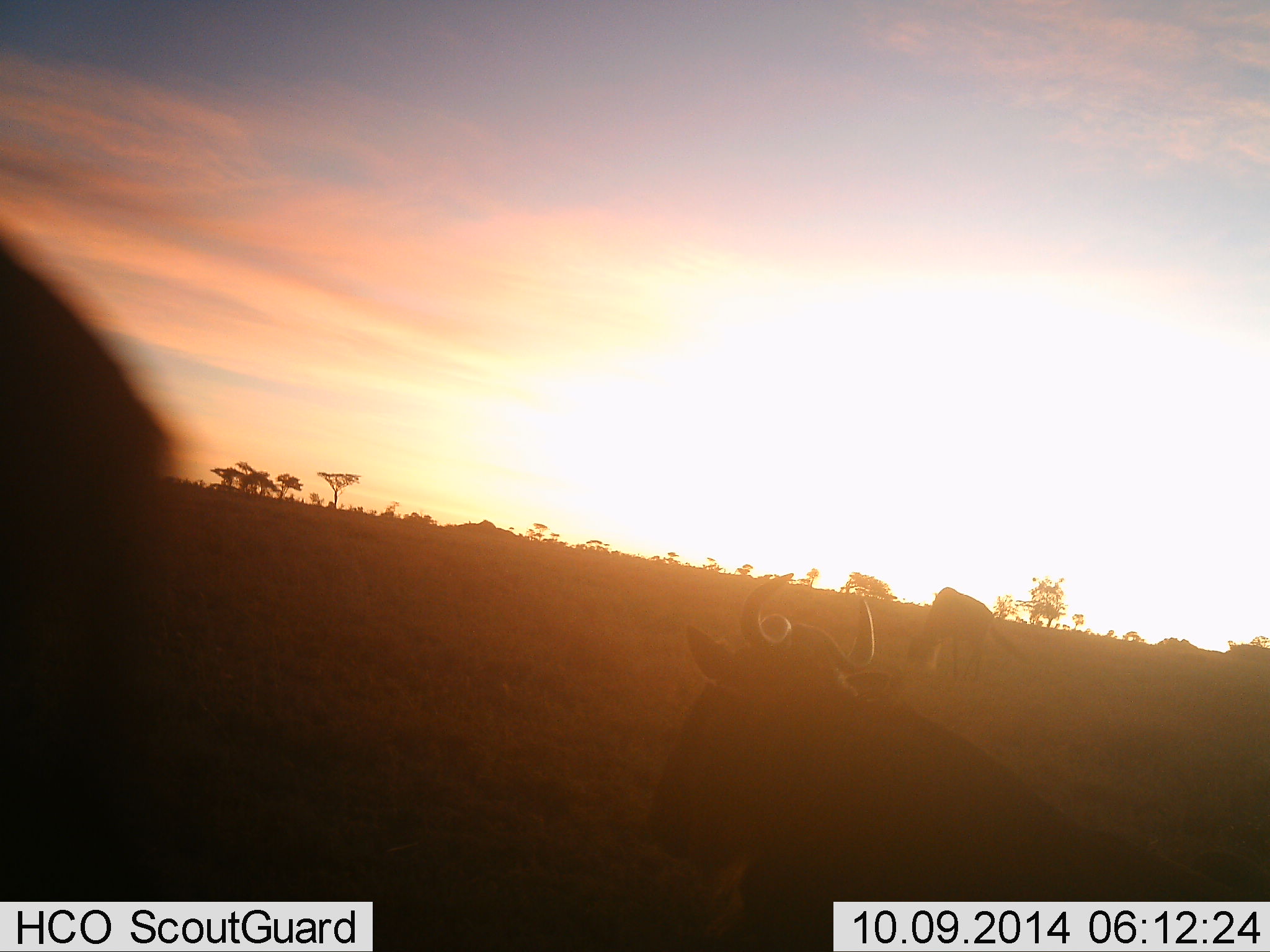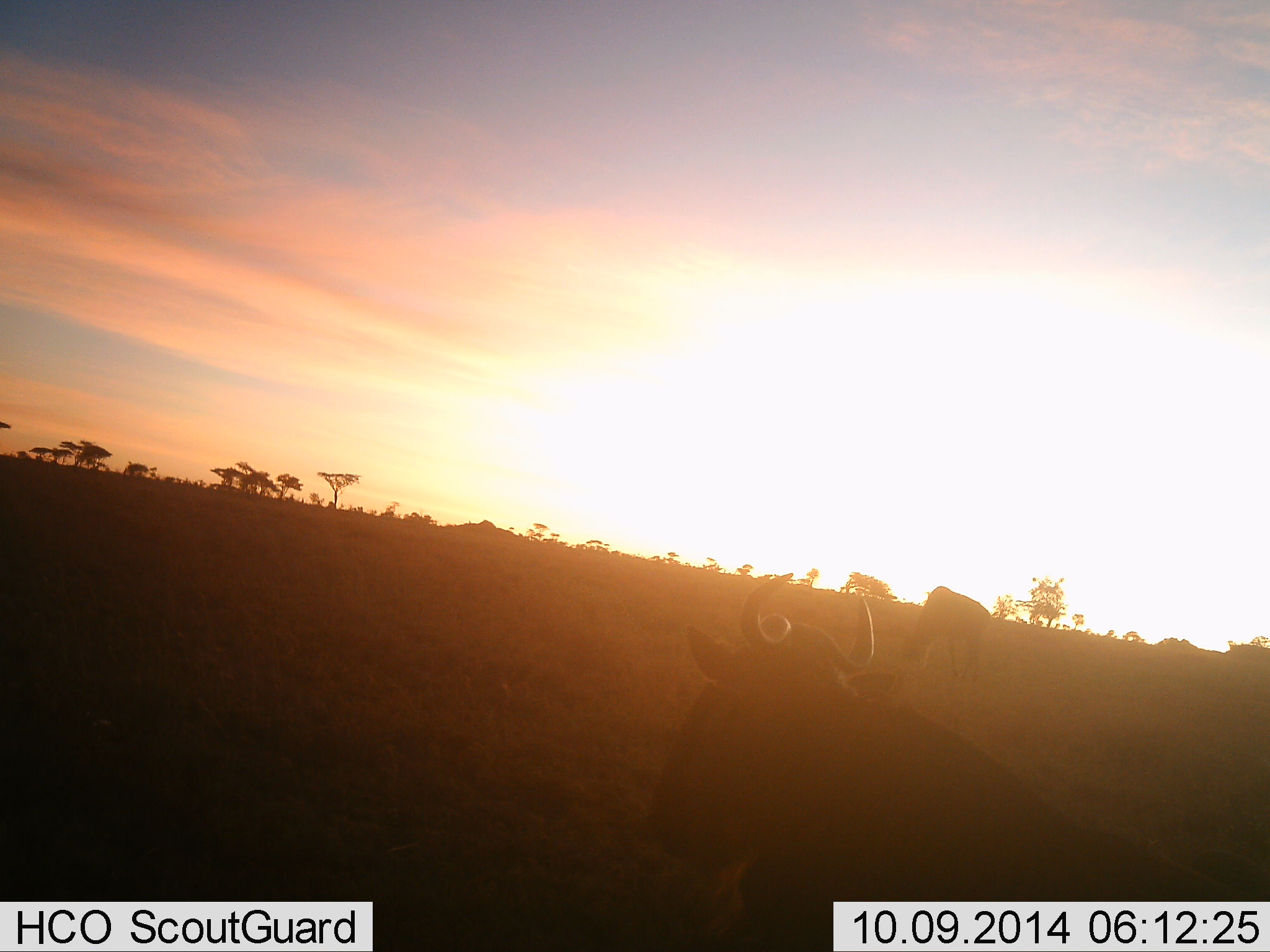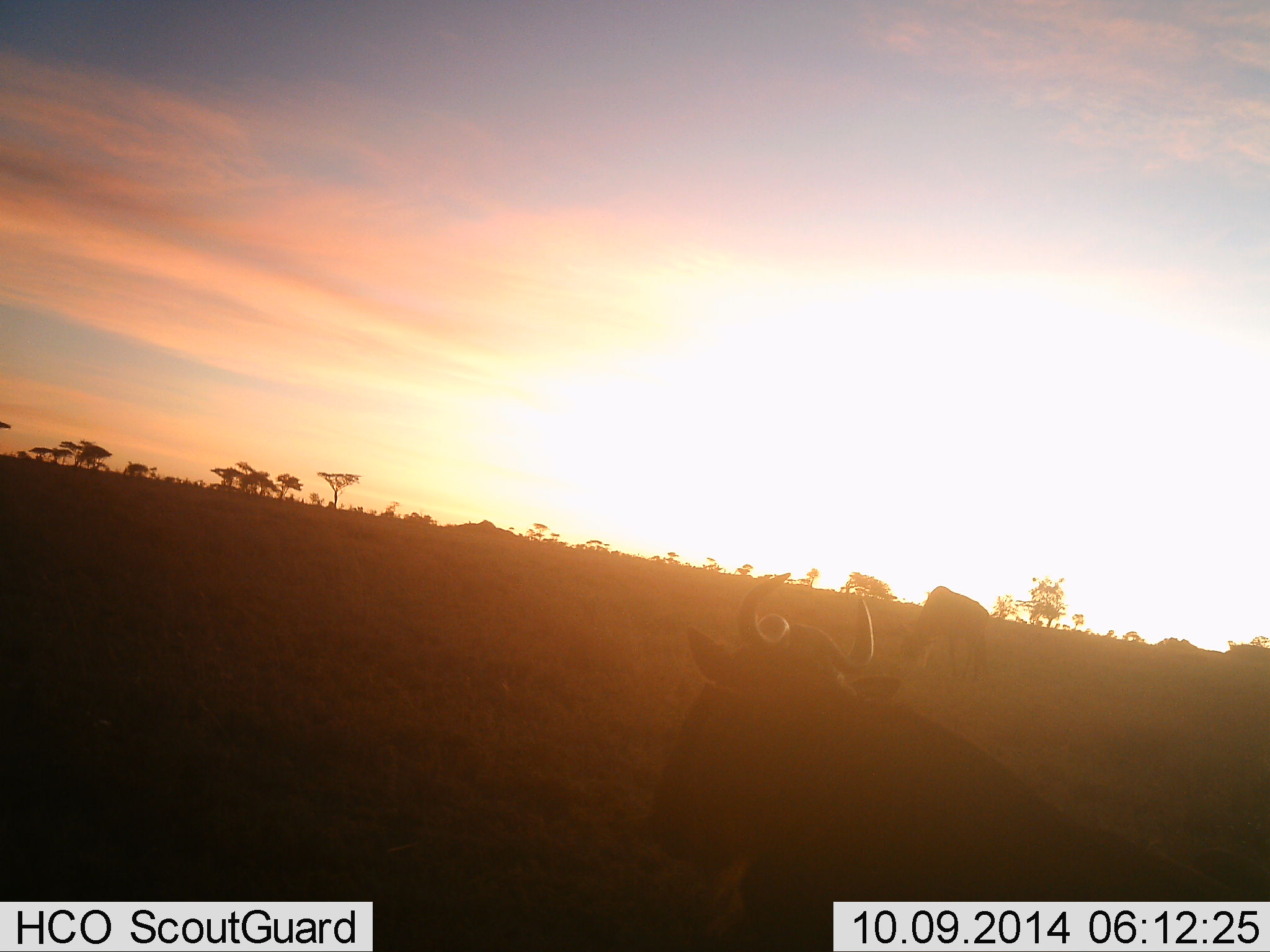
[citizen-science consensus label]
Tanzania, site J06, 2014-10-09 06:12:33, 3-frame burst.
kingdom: Animalia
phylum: Chordata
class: Mammalia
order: Artiodactyla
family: Bovidae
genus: Connochaetes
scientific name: Connochaetes taurinus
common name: blue wildebeest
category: wildebeest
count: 3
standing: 40%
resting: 60%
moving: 30%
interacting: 0%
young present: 0%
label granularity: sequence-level